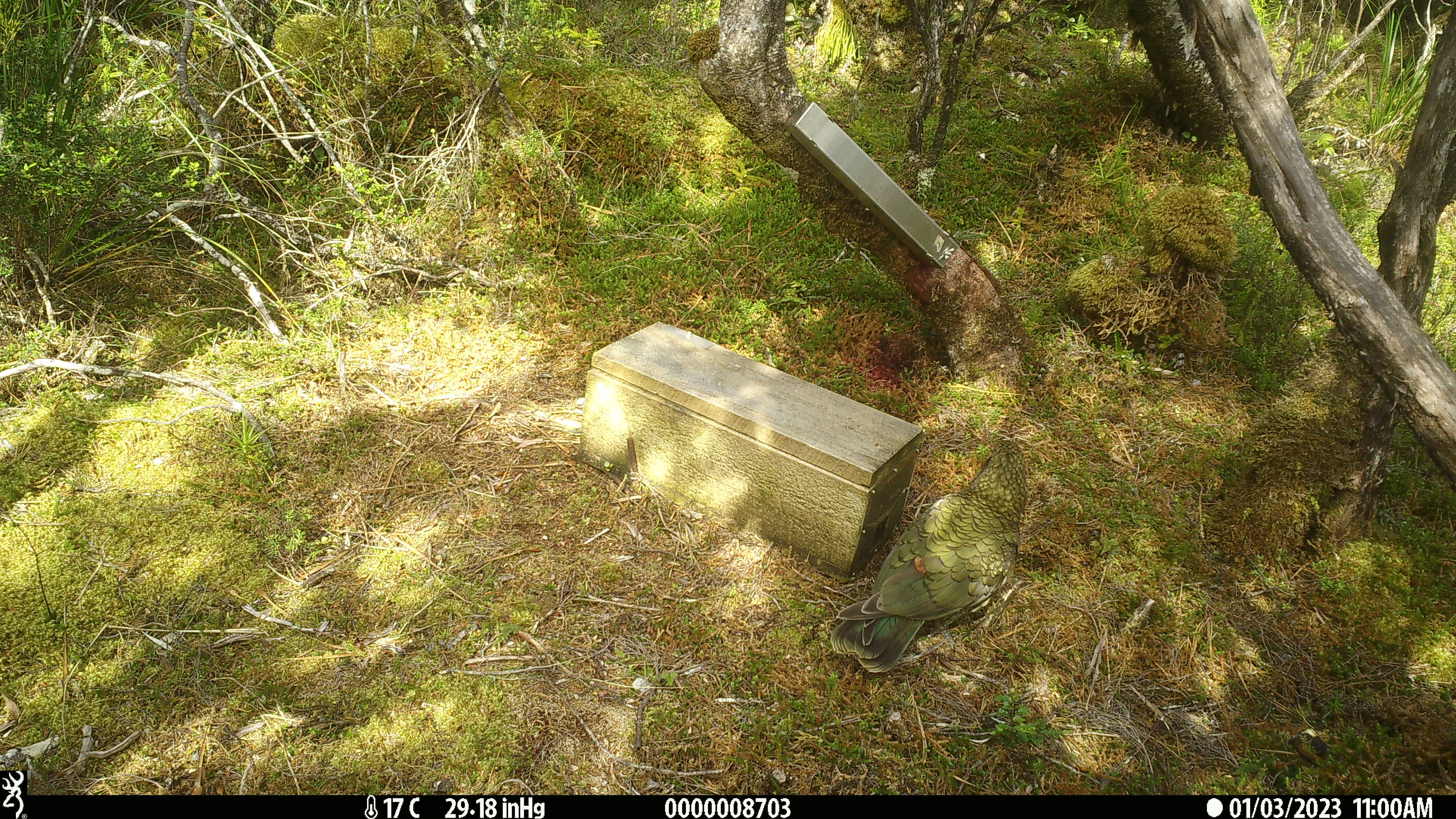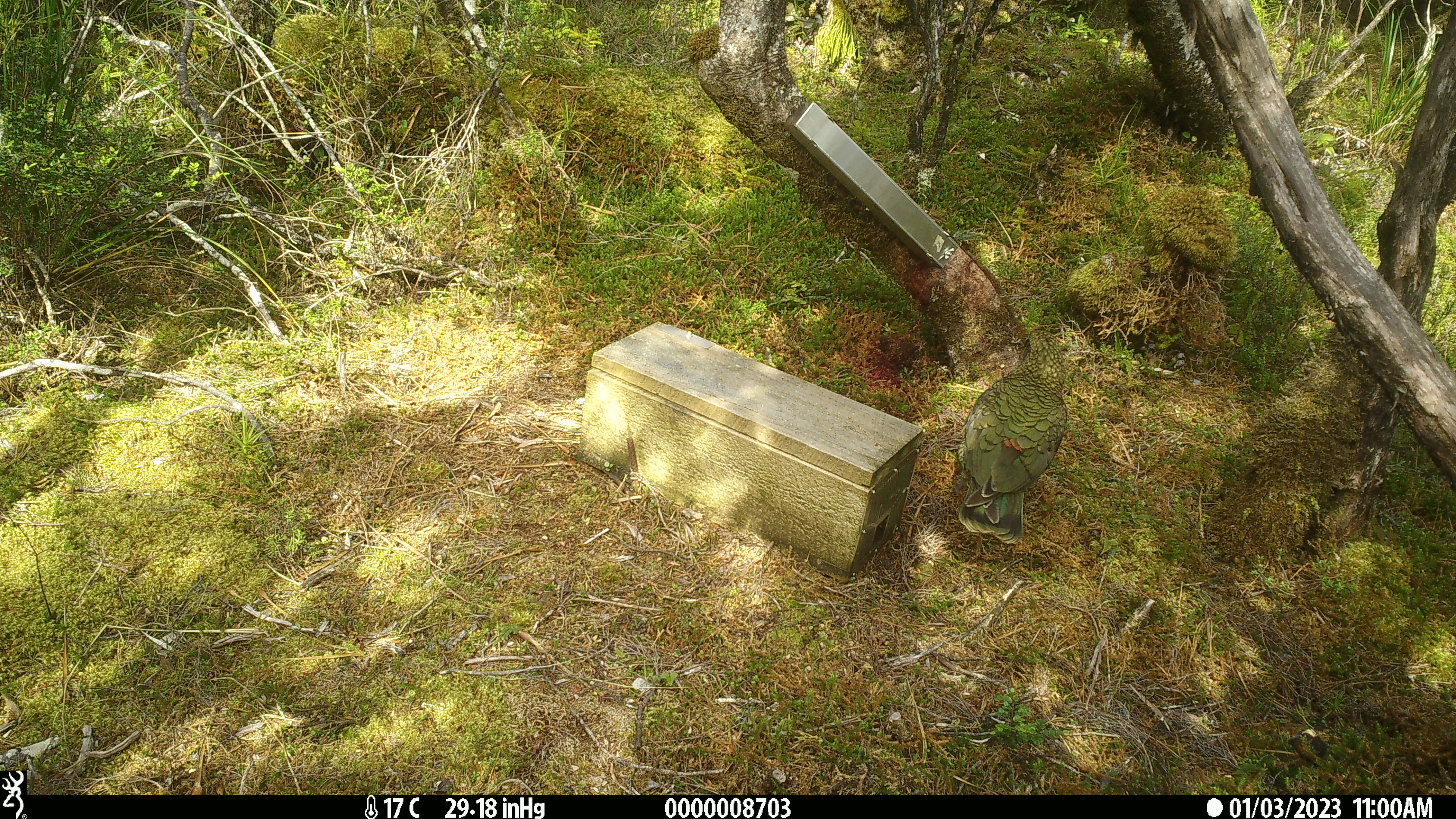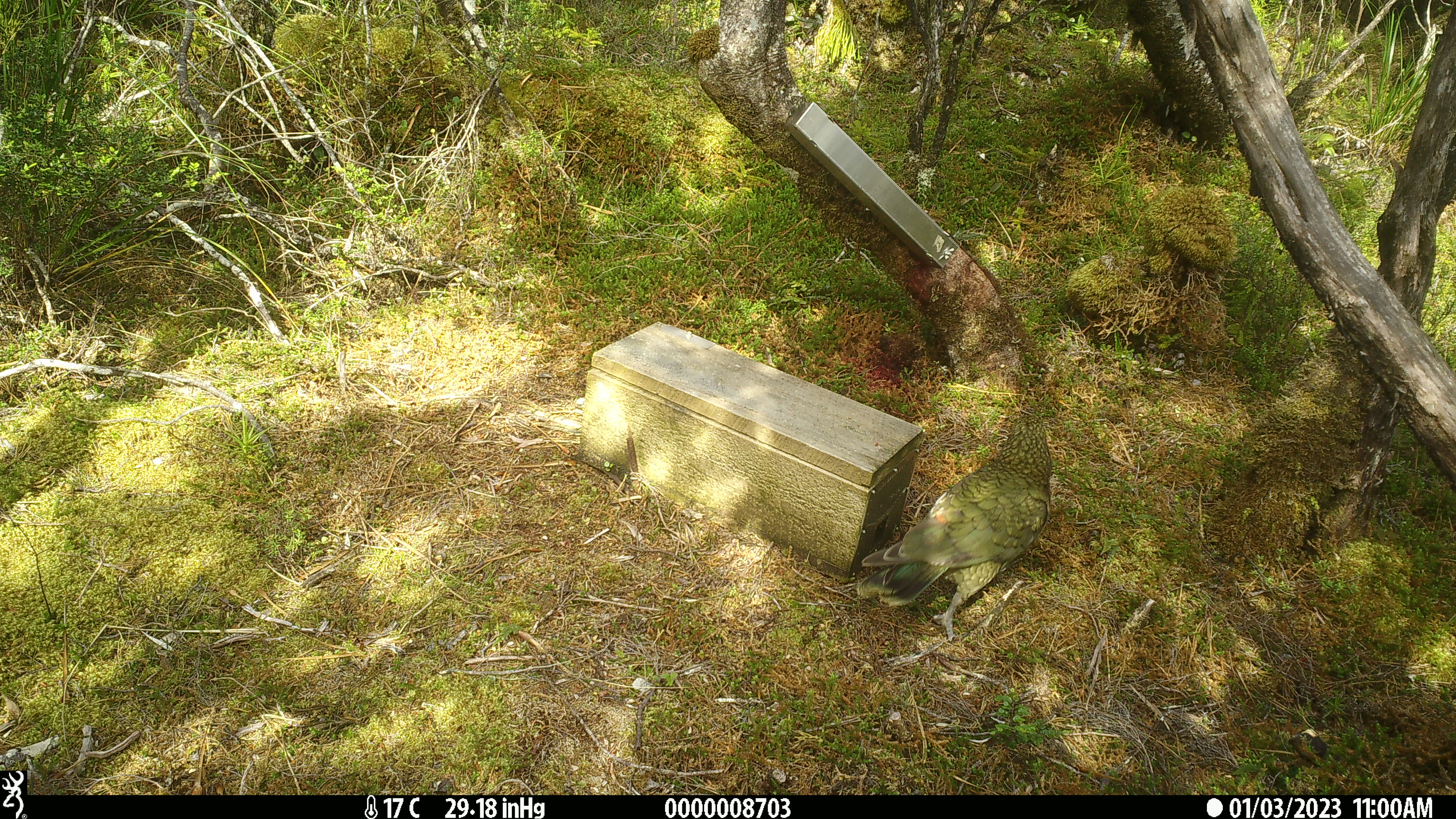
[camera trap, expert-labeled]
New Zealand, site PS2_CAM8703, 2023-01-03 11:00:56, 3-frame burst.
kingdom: Animalia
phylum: Chordata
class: Aves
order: Psittaciformes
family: Strigopidae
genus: Nestor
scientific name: Nestor notabilis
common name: kea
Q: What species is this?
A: Kea (Nestor notabilis).